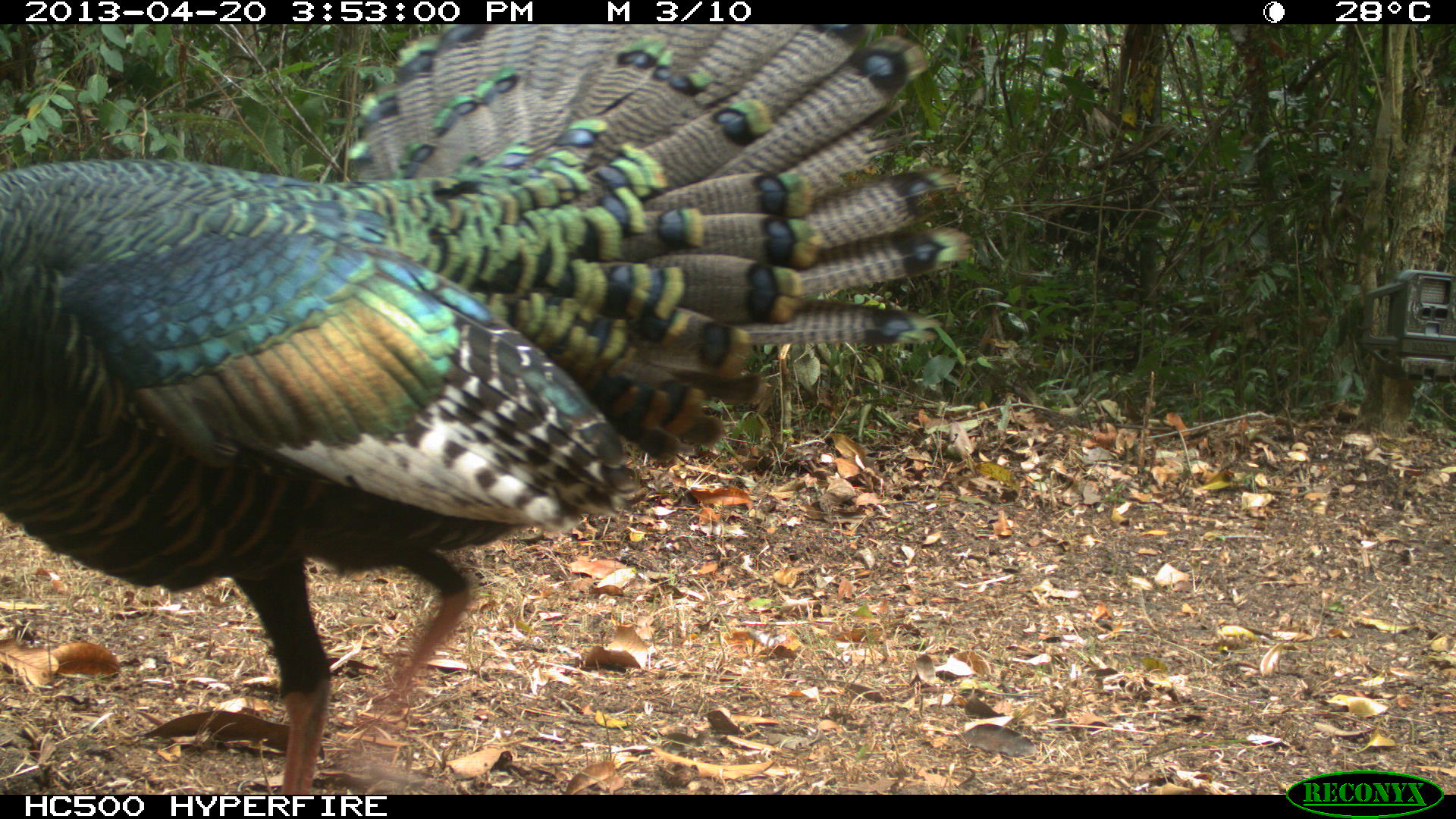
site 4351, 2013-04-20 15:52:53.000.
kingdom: Animalia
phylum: Chordata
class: Aves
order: Galliformes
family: Phasianidae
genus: Meleagris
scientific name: Meleagris ocellata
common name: ocellated turkey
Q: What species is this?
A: Meleagris ocellata (ocellated turkey).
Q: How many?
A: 3.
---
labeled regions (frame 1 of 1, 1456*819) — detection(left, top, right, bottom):
meleagris ocellata: detection(0, 23, 970, 792)